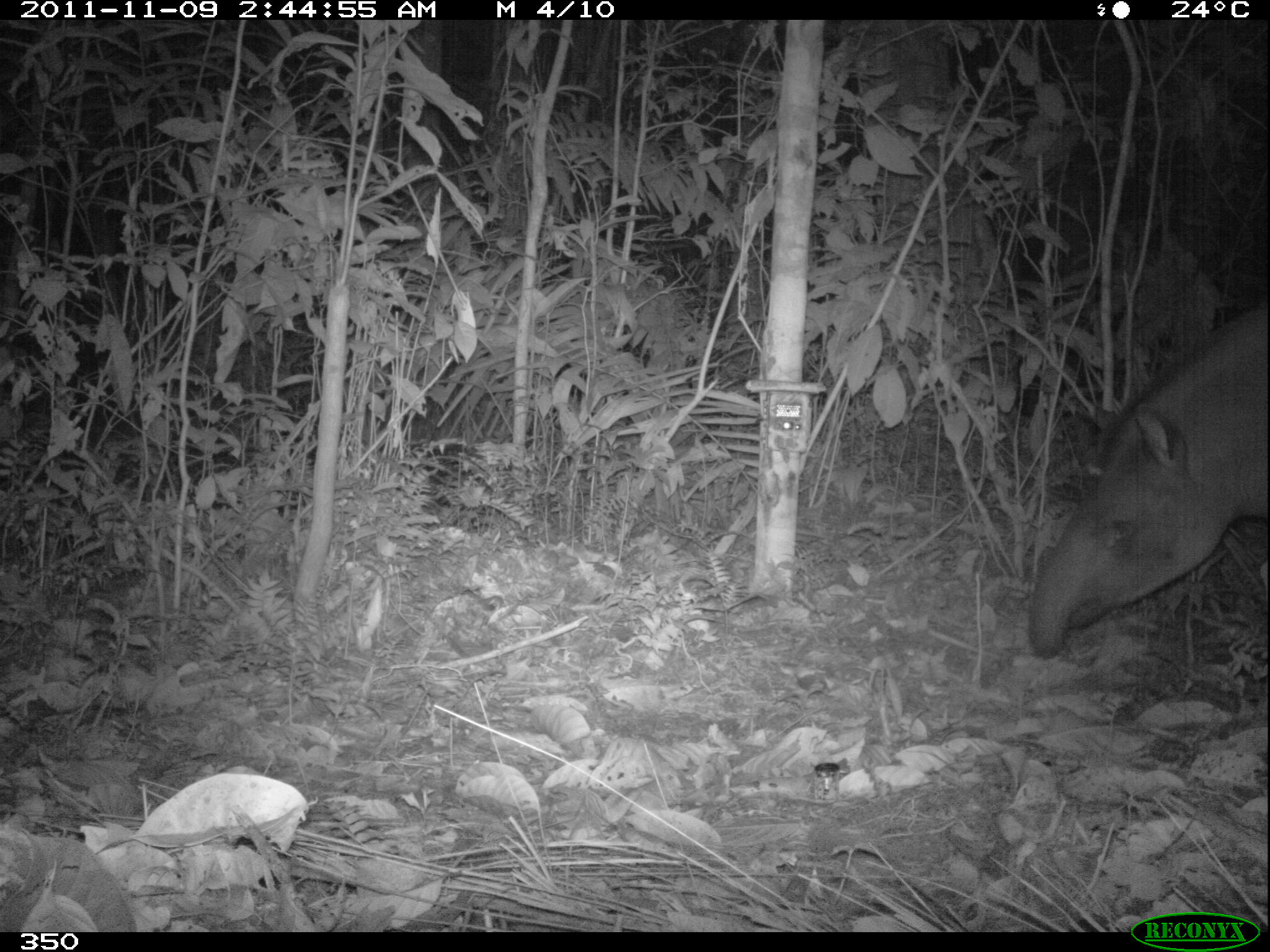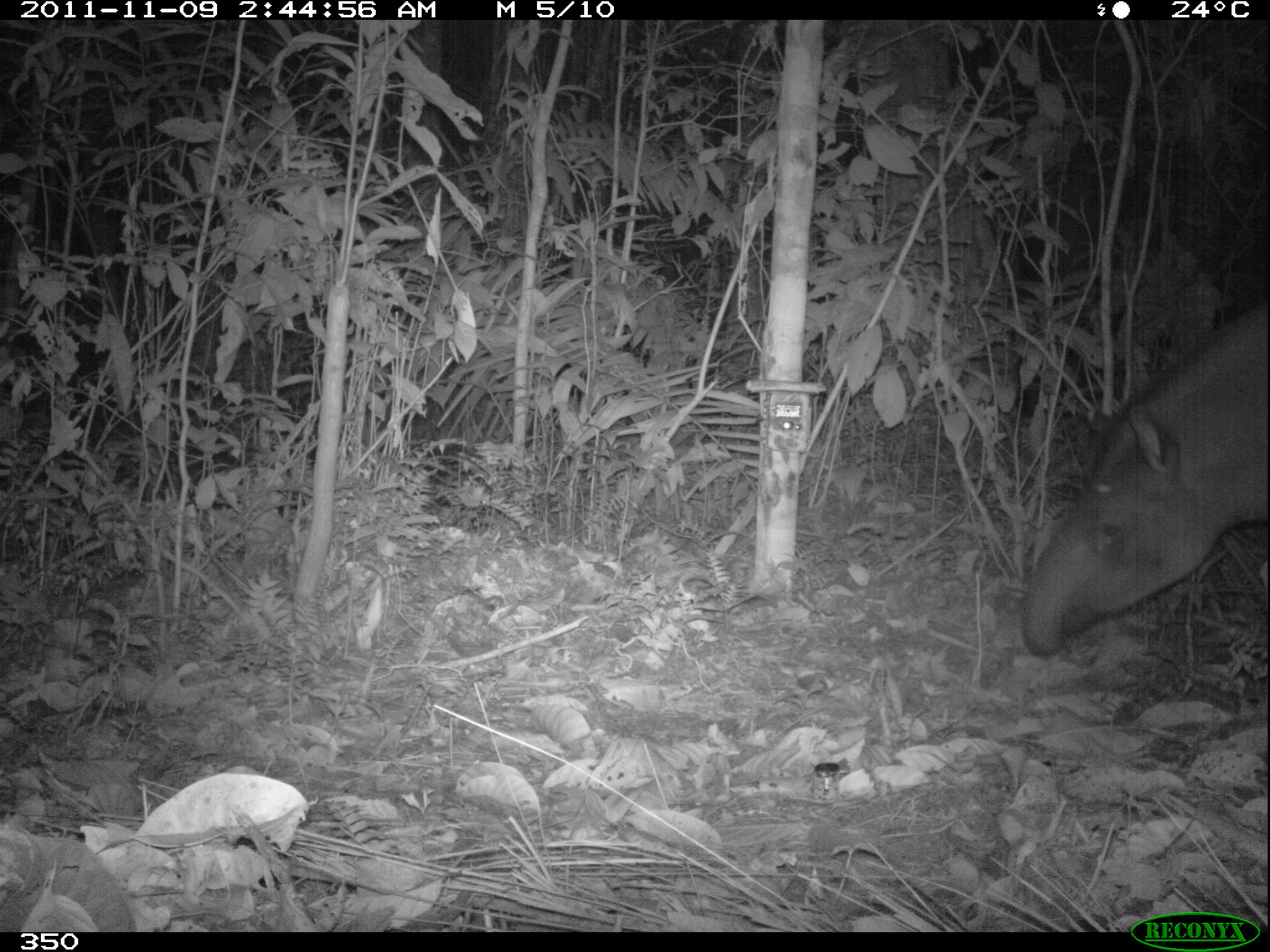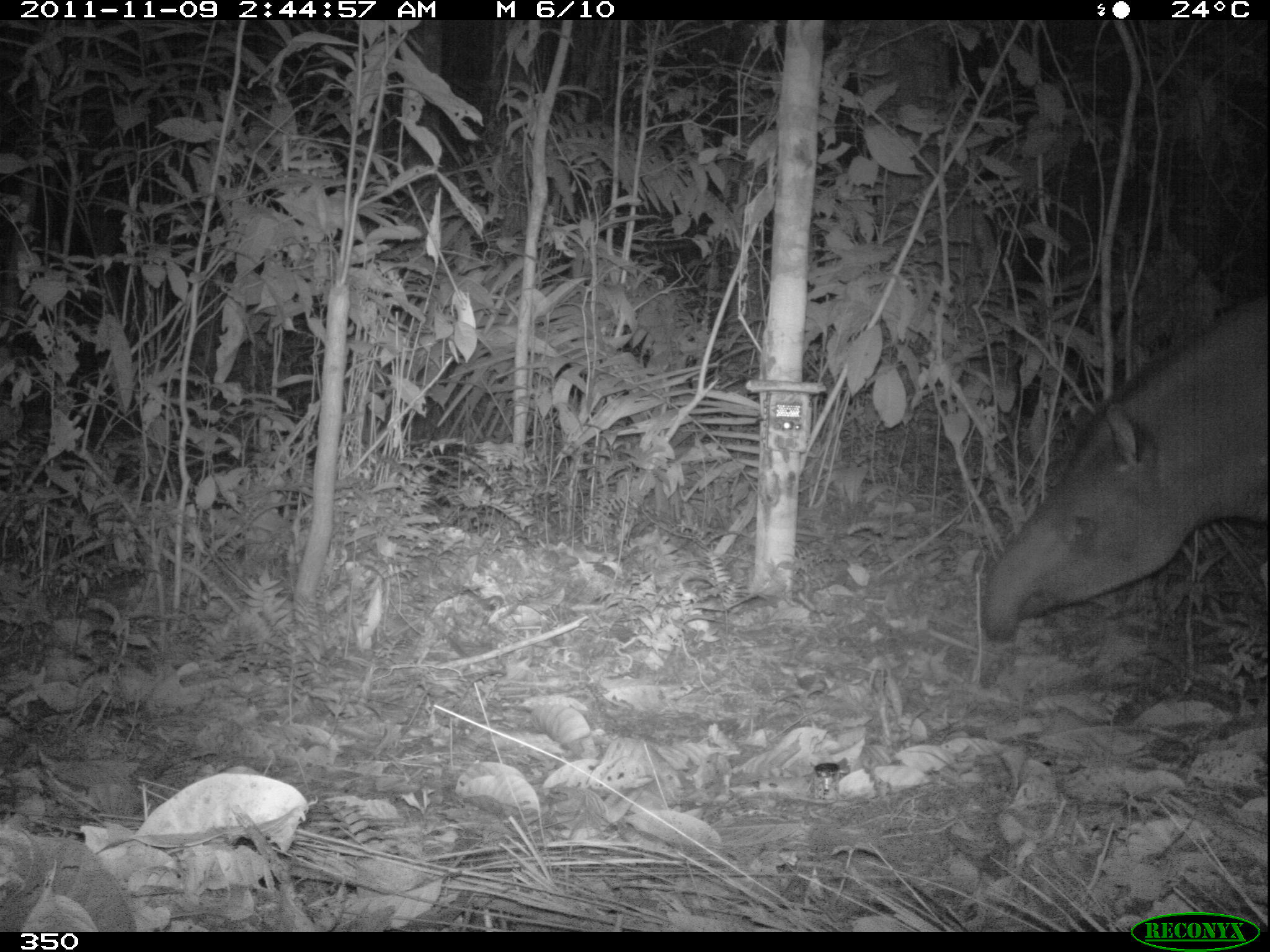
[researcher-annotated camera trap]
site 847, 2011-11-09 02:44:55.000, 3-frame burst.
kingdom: Animalia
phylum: Chordata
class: Mammalia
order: Perissodactyla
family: Tapiridae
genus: Tapirus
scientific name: Tapirus terrestris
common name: south american tapir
Tapirus terrestris (south american tapir).